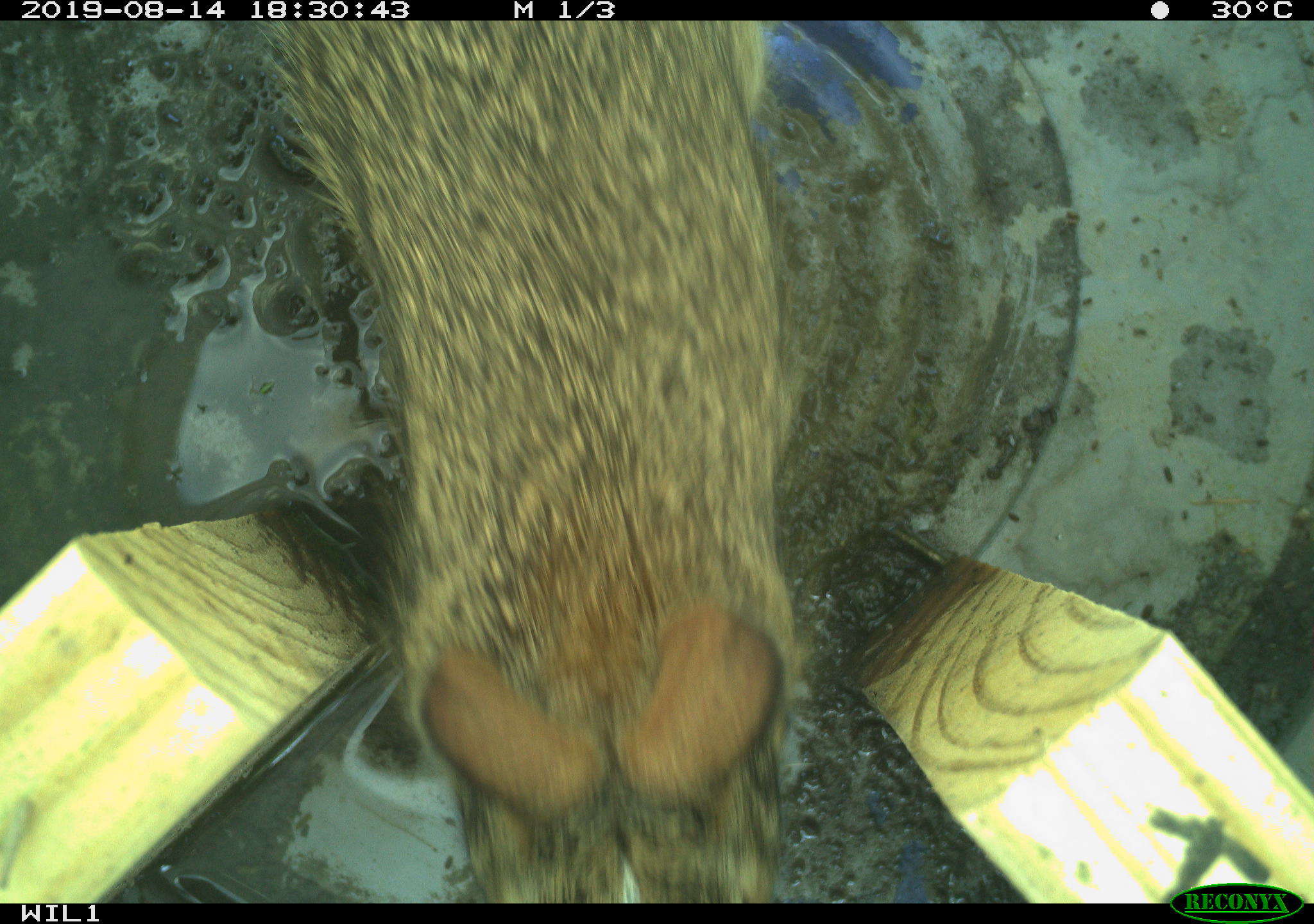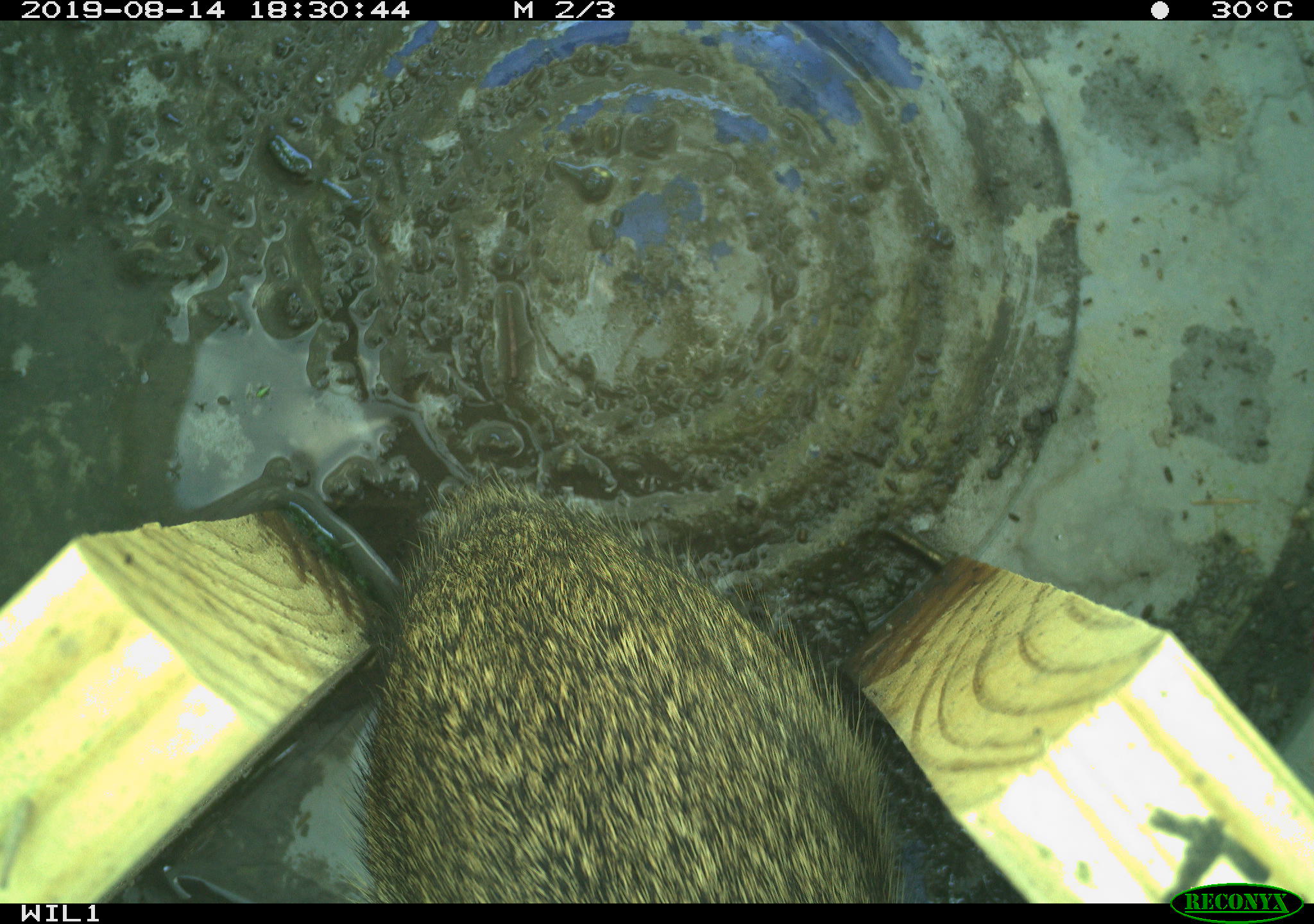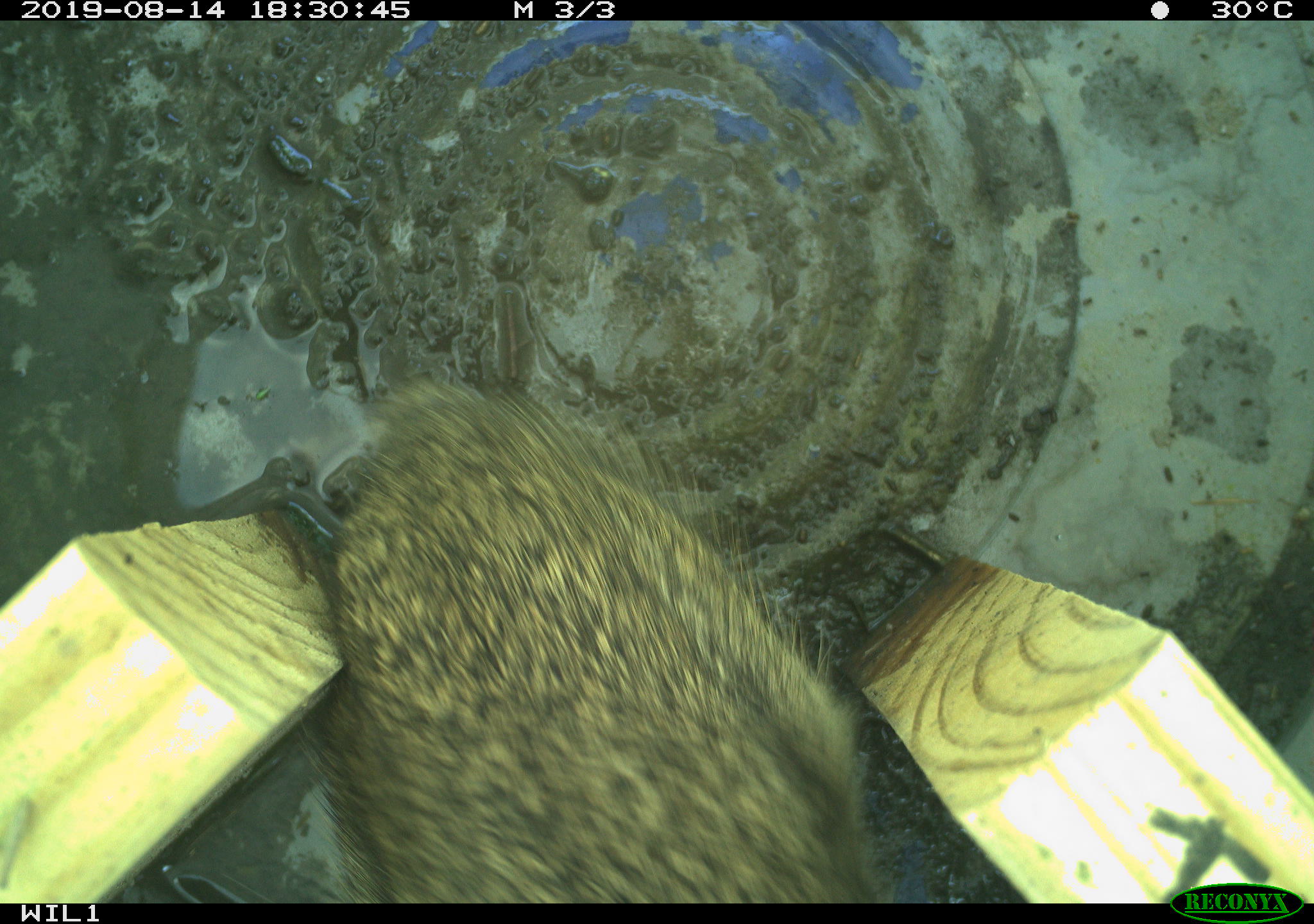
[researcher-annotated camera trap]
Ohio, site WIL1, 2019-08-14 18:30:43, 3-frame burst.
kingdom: Animalia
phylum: Chordata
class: Mammalia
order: Lagomorpha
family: Leporidae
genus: Sylvilagus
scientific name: Sylvilagus floridanus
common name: eastern cottontail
Eastern cottontail (Sylvilagus floridanus).